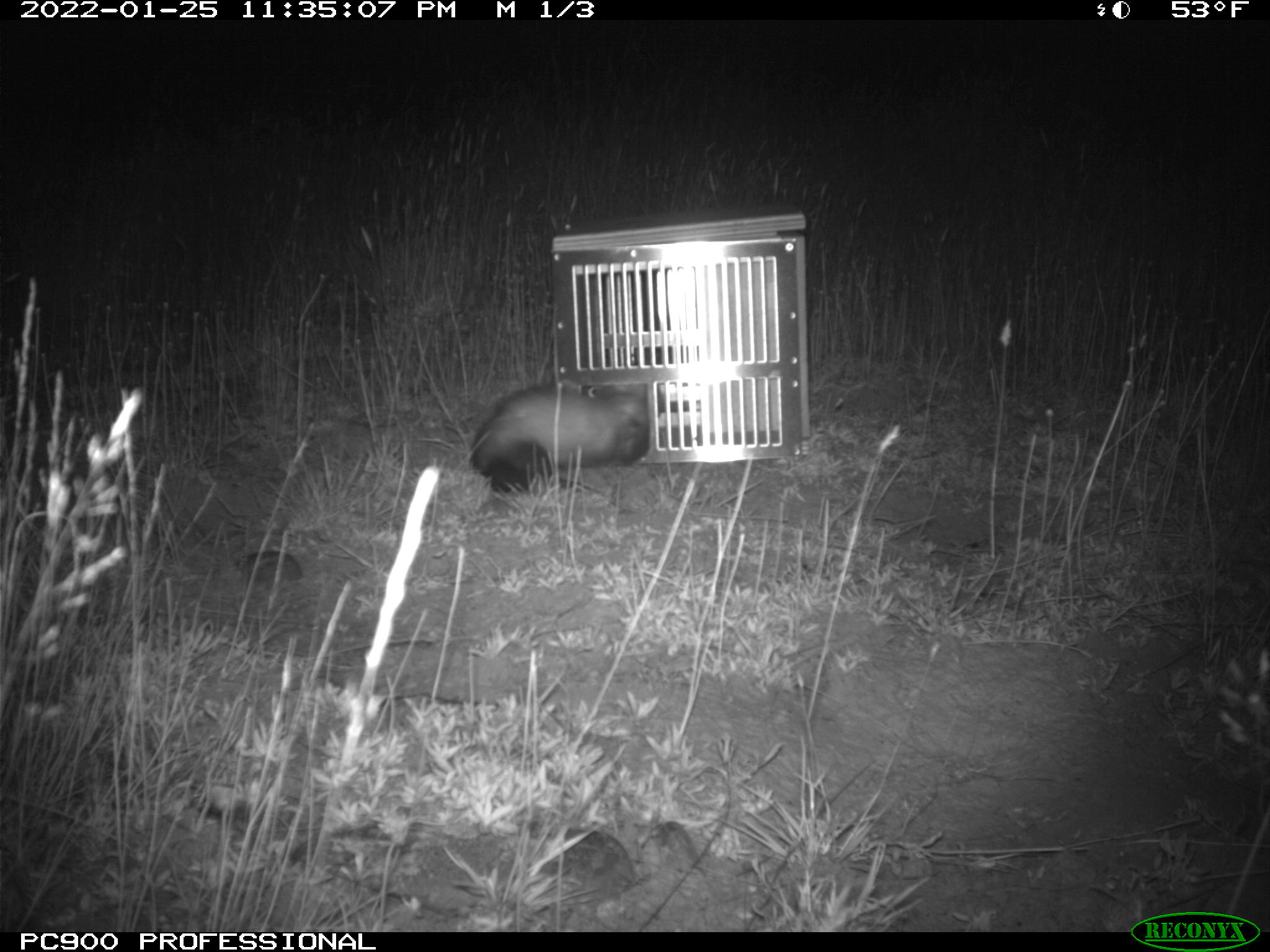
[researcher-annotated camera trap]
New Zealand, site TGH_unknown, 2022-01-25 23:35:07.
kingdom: Animalia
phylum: Chordata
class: Mammalia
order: Carnivora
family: Mustelidae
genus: Mustela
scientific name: Mustela furo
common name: ferret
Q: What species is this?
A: Ferret (Mustela furo).